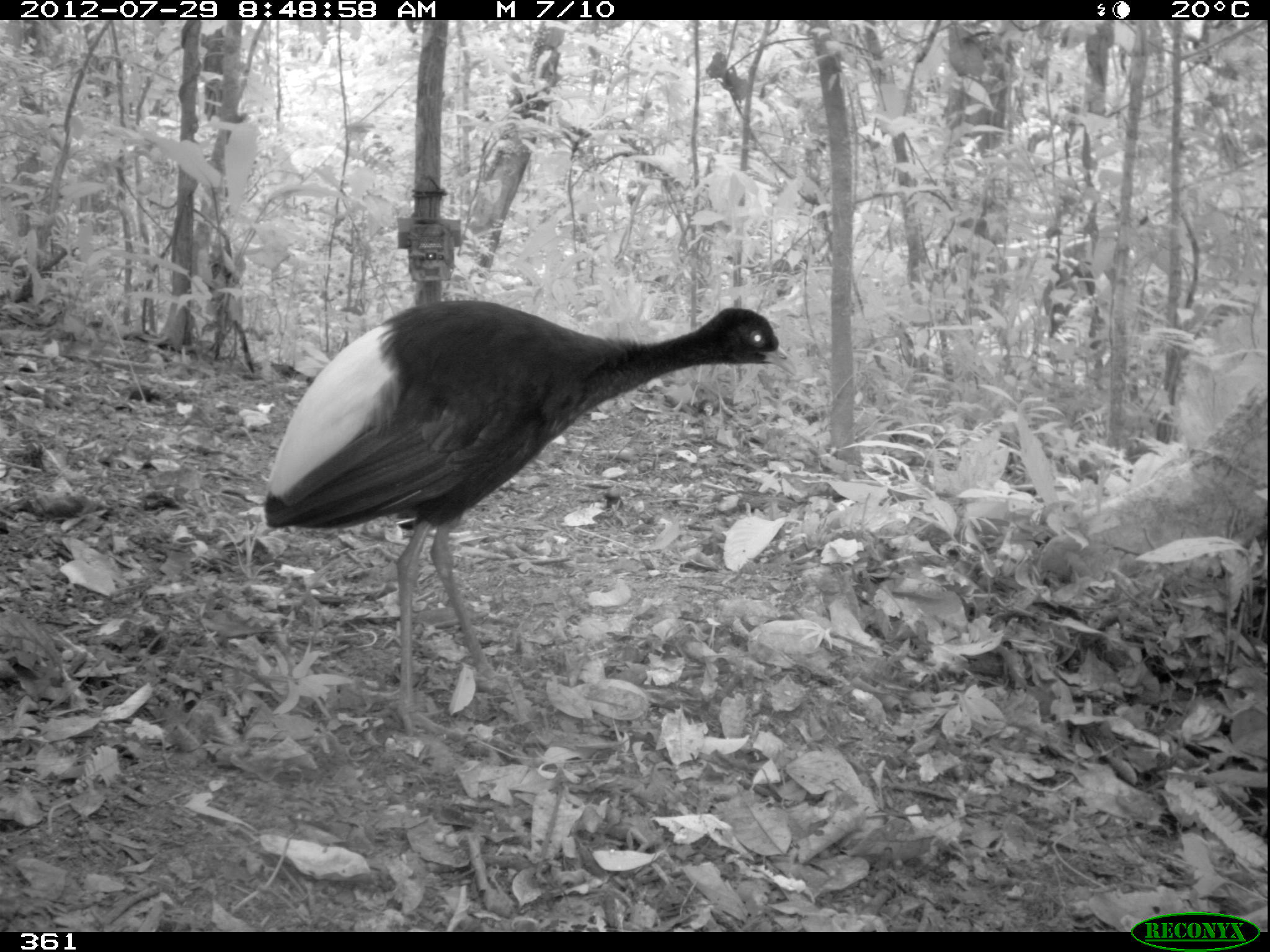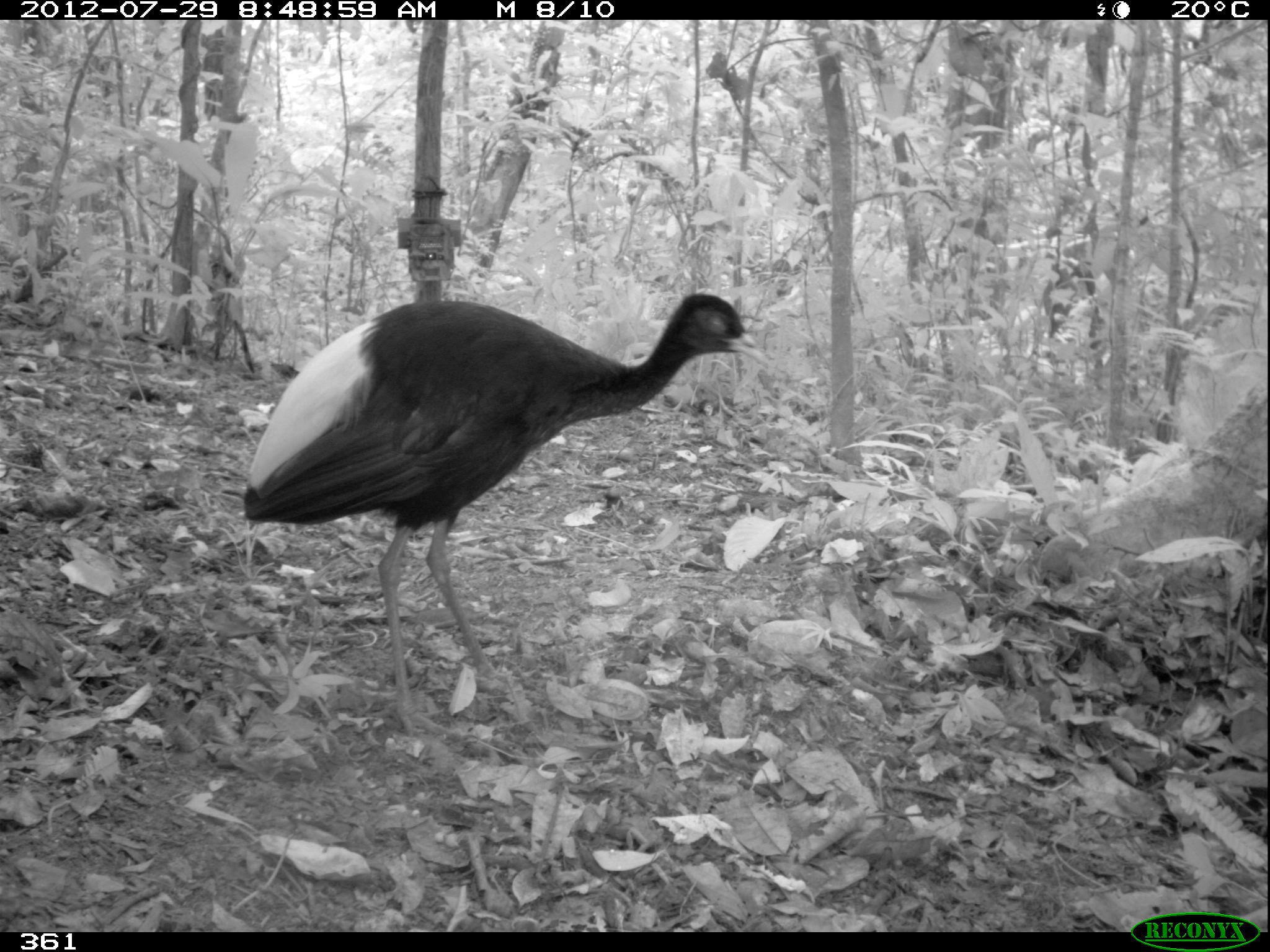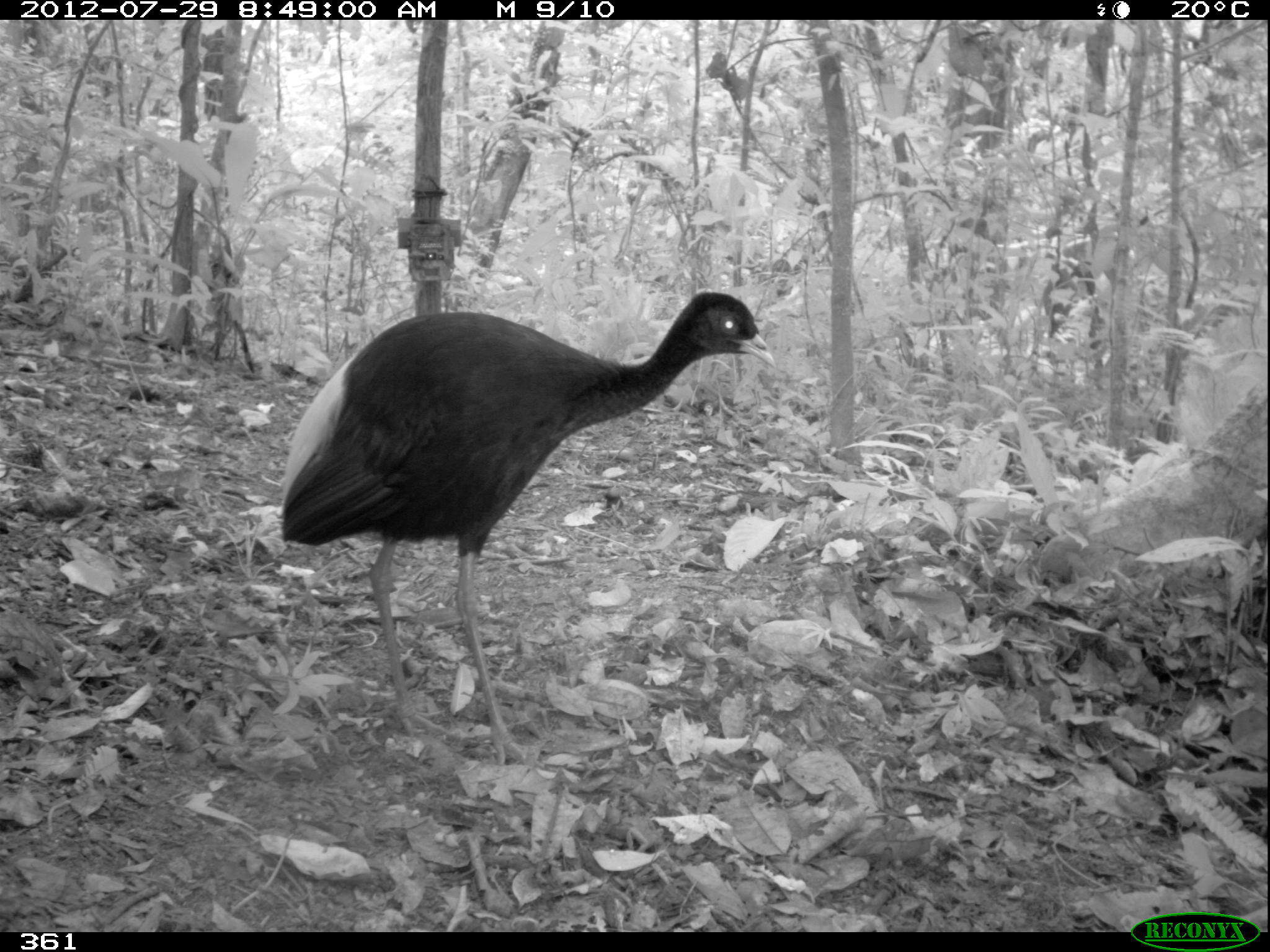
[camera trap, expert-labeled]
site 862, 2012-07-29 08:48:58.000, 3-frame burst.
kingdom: Animalia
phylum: Chordata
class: Aves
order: Gruiformes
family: Psophiidae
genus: Psophia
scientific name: Psophia leucoptera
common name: pale-winged trumpeter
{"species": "Psophia leucoptera (pale-winged trumpeter)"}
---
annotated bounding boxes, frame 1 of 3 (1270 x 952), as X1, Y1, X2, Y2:
psophia leucoptera: 265, 300, 800, 738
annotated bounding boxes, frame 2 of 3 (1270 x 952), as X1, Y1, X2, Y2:
psophia leucoptera: 241, 283, 766, 764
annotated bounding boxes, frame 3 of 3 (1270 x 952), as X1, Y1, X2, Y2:
psophia leucoptera: 282, 292, 777, 769